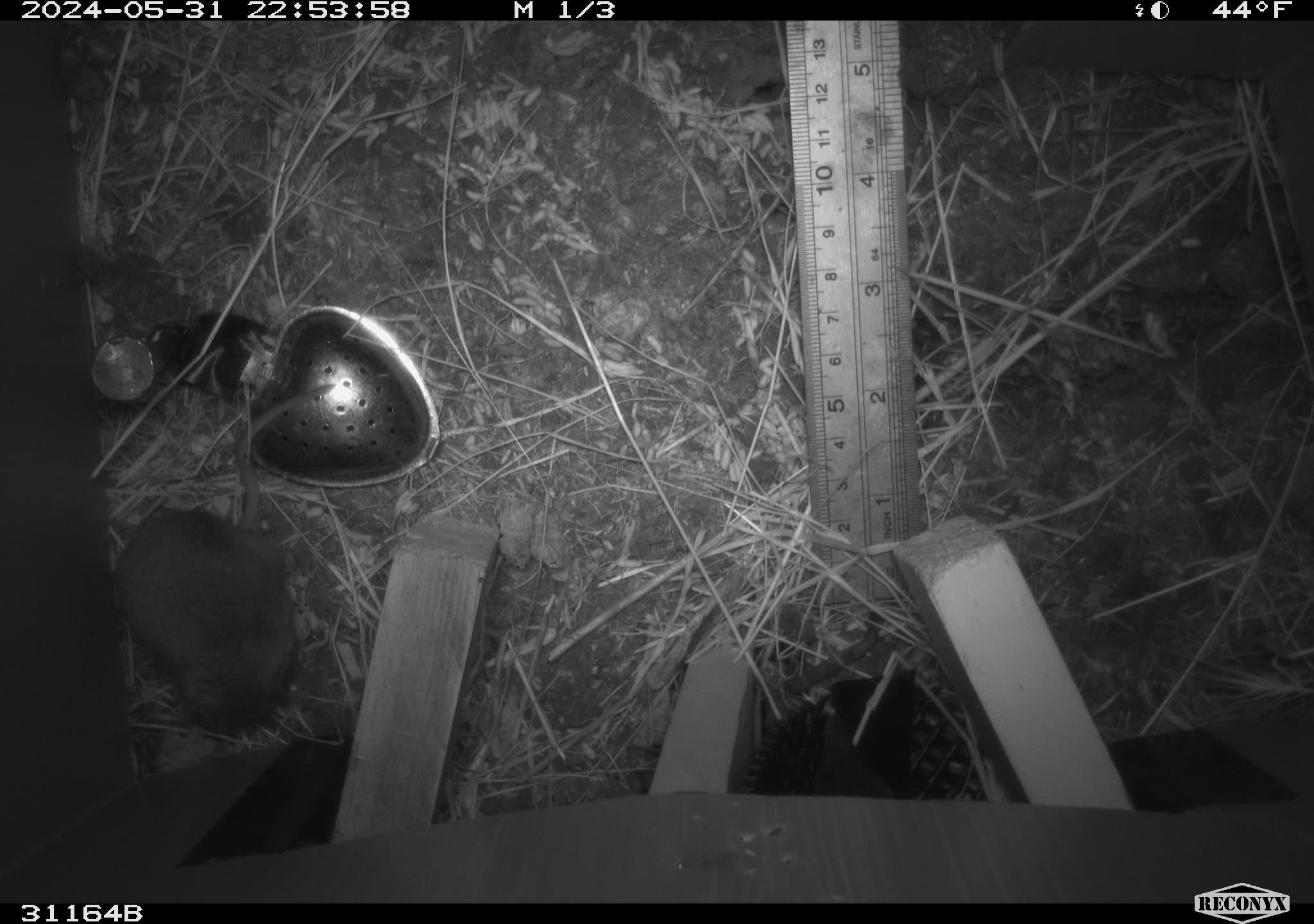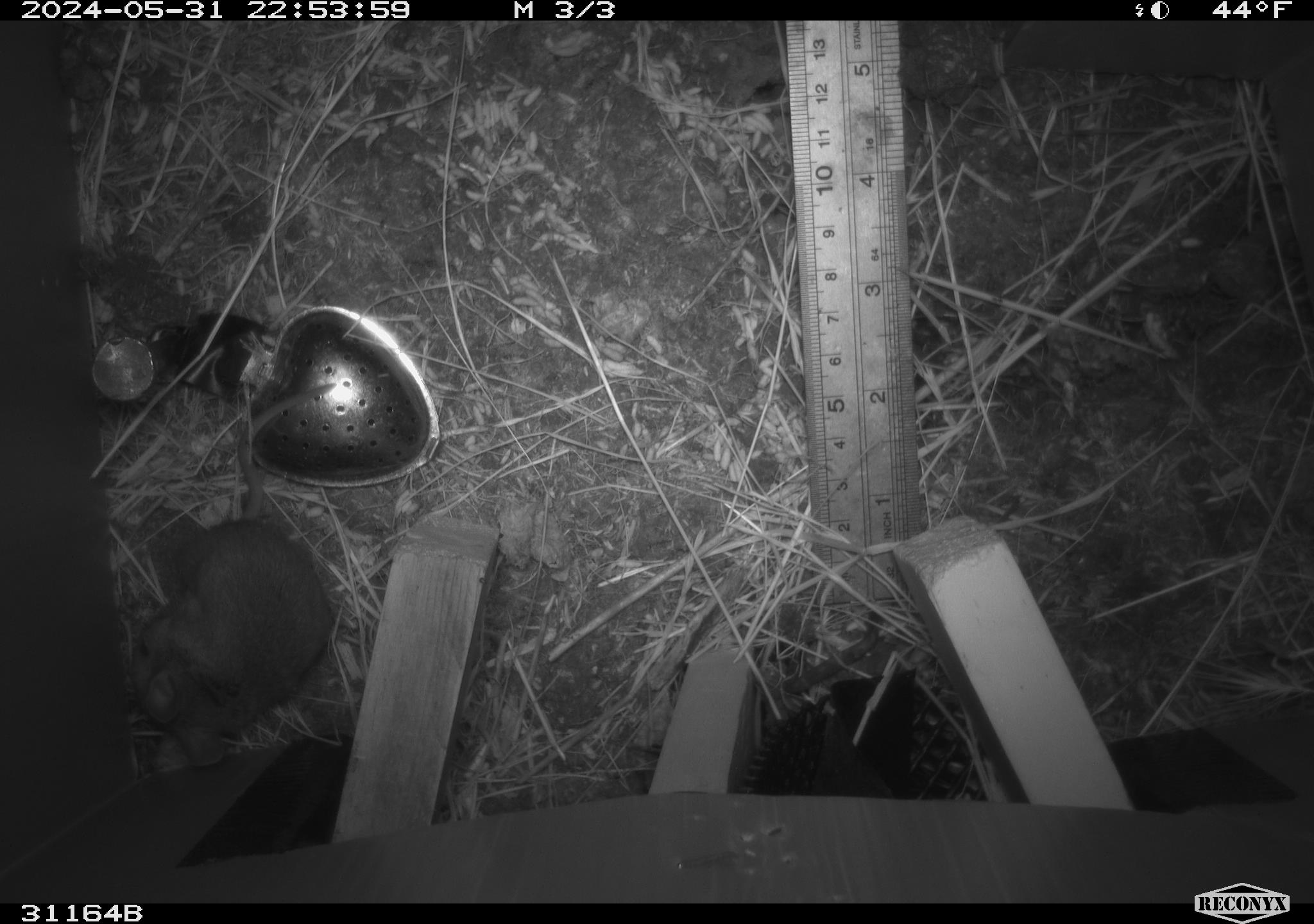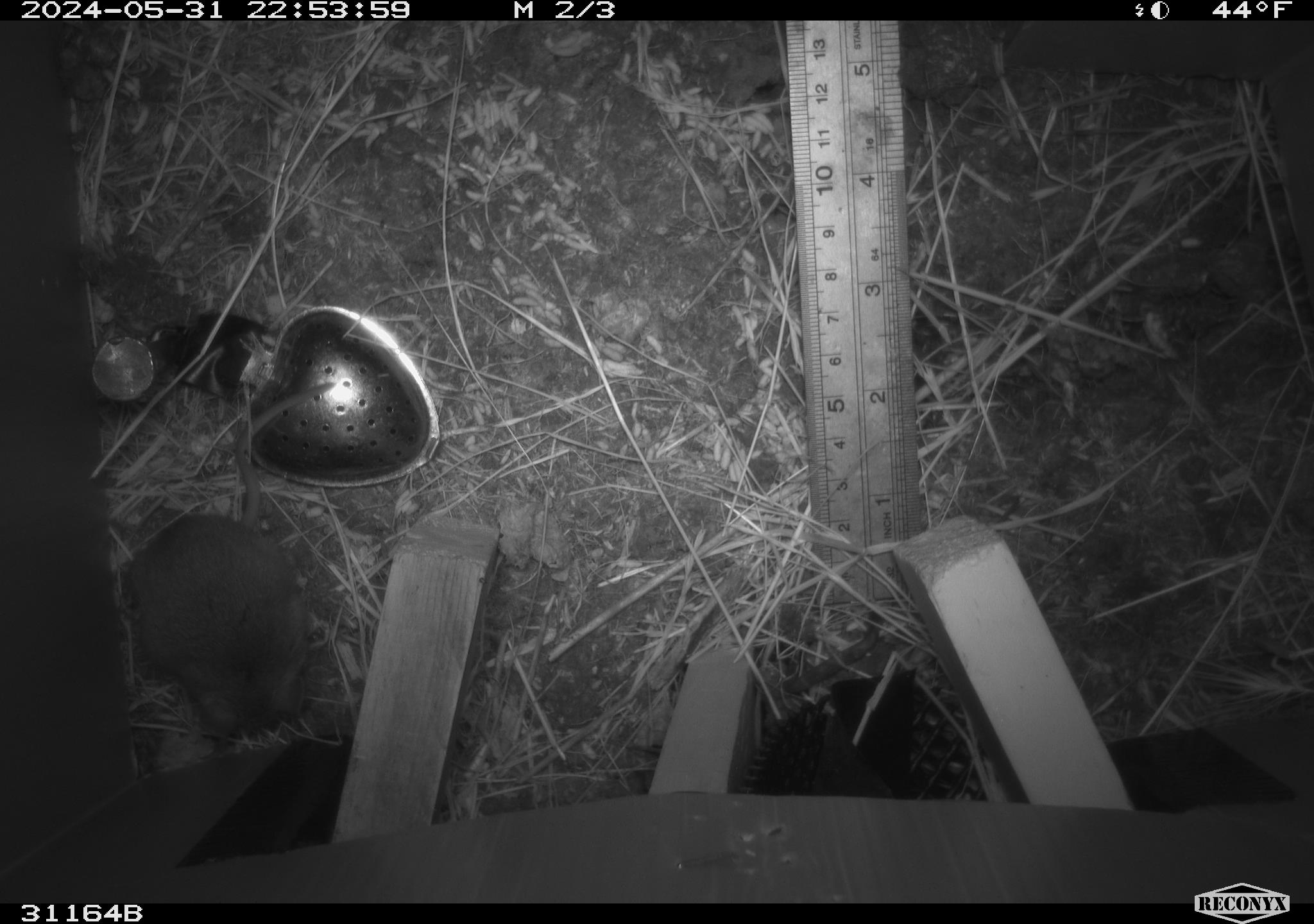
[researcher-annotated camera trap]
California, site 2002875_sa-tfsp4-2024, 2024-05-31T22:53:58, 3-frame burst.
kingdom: Animalia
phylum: Chordata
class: Mammalia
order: Rodentia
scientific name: Rodentia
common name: mouse species